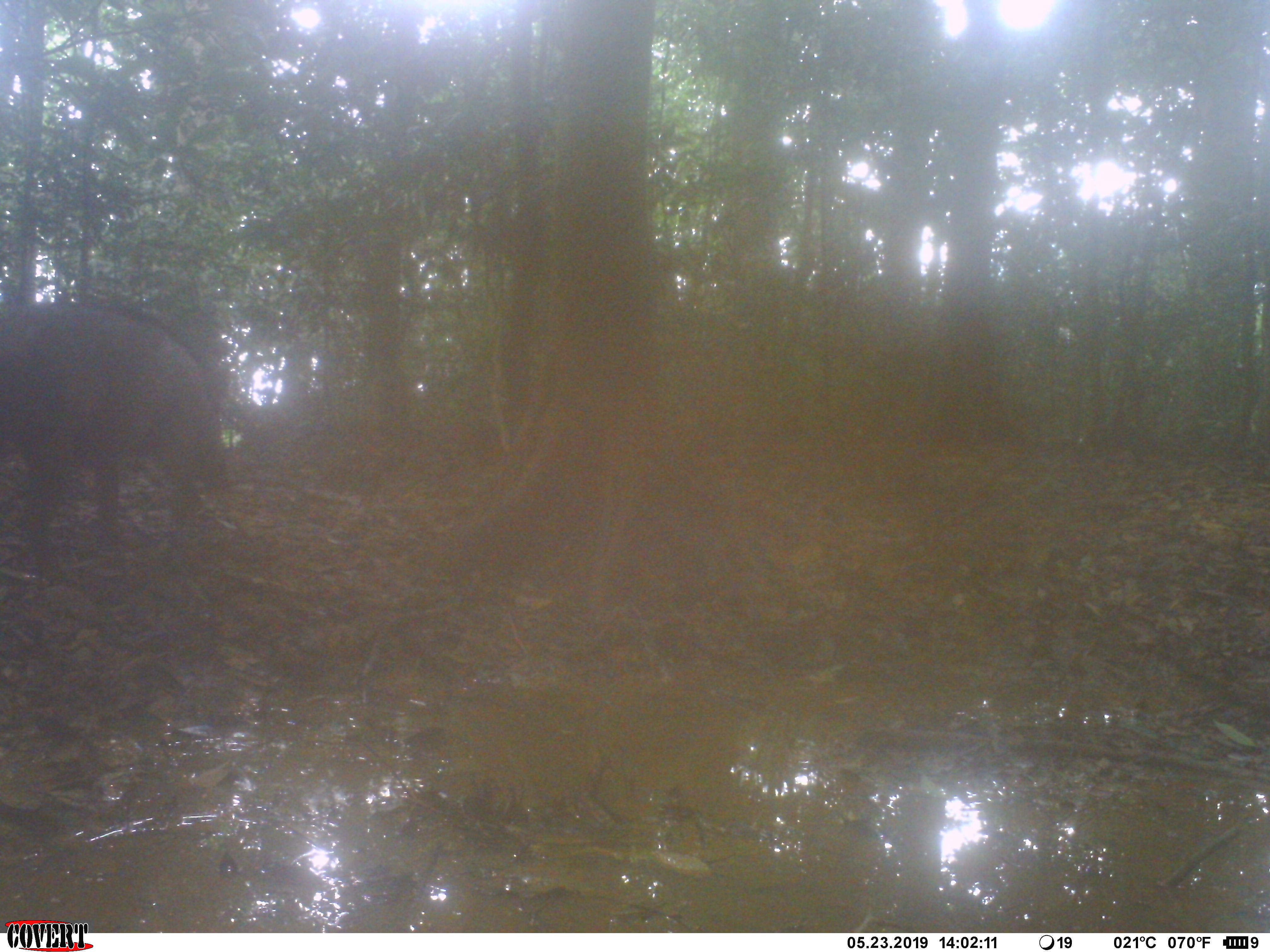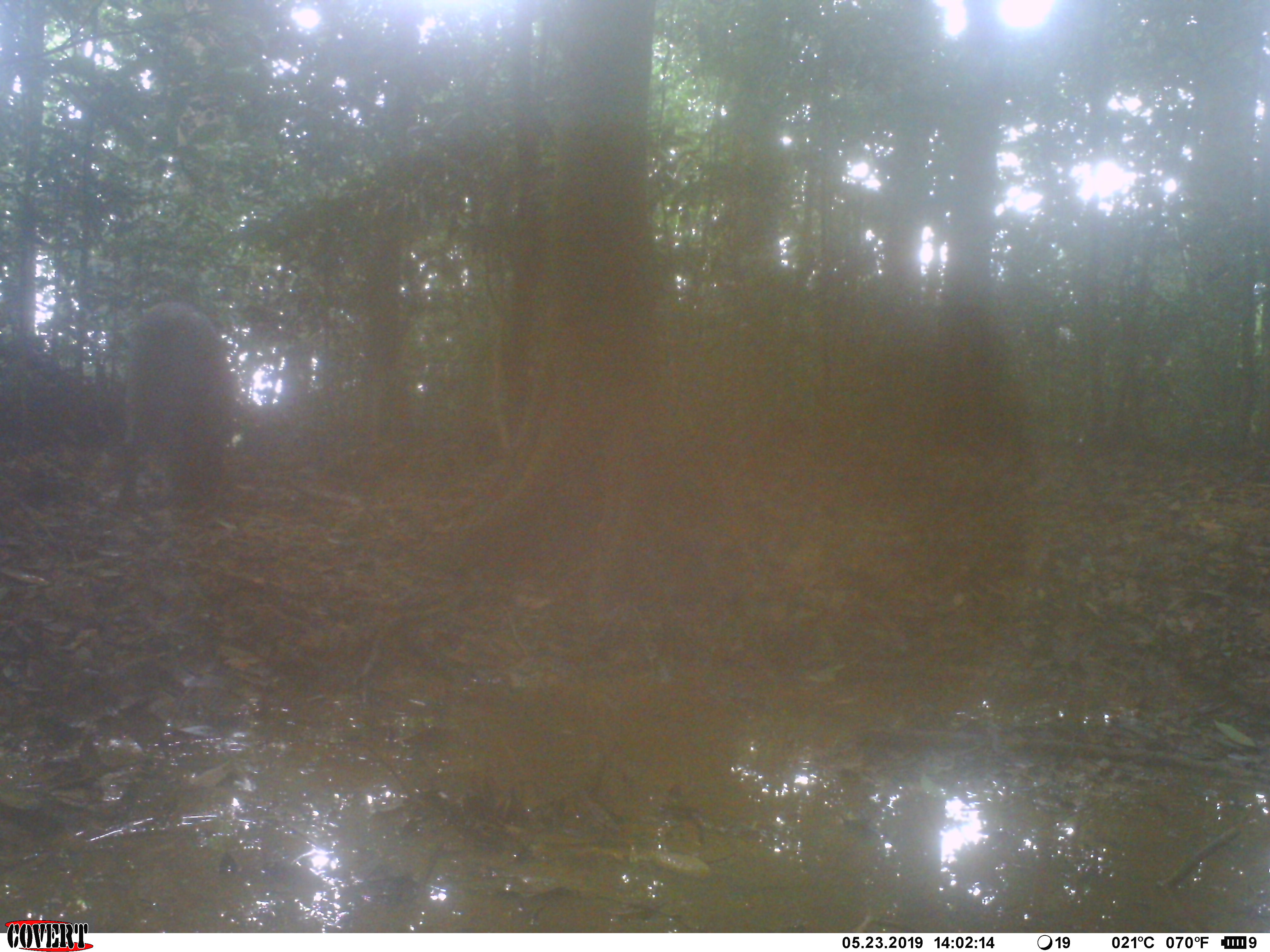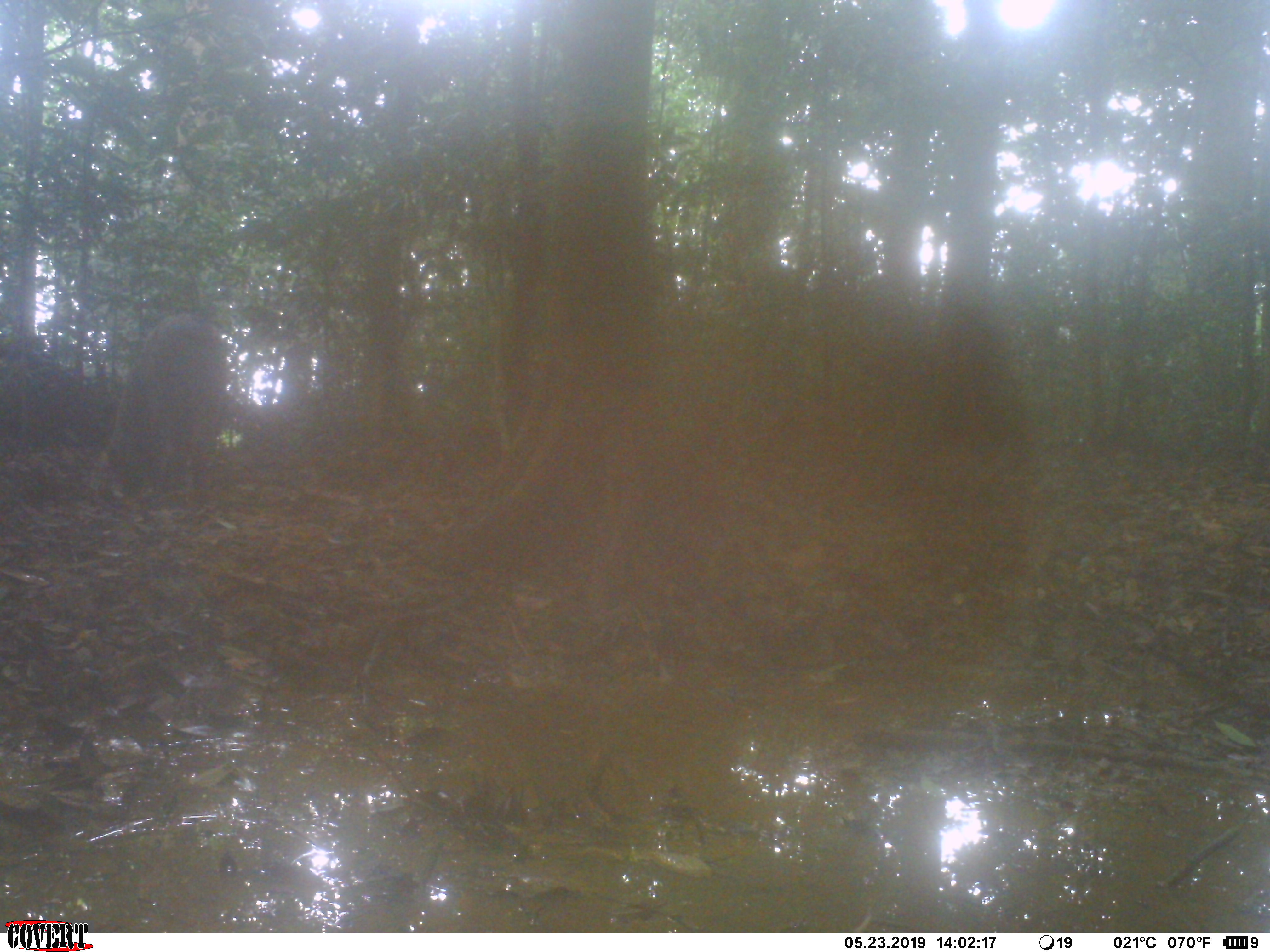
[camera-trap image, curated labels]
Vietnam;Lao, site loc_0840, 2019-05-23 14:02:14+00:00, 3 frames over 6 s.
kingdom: Animalia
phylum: Chordata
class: Mammalia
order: Artiodactyla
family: Suidae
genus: Sus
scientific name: Sus scrofa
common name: eurasian wild pig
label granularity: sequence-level